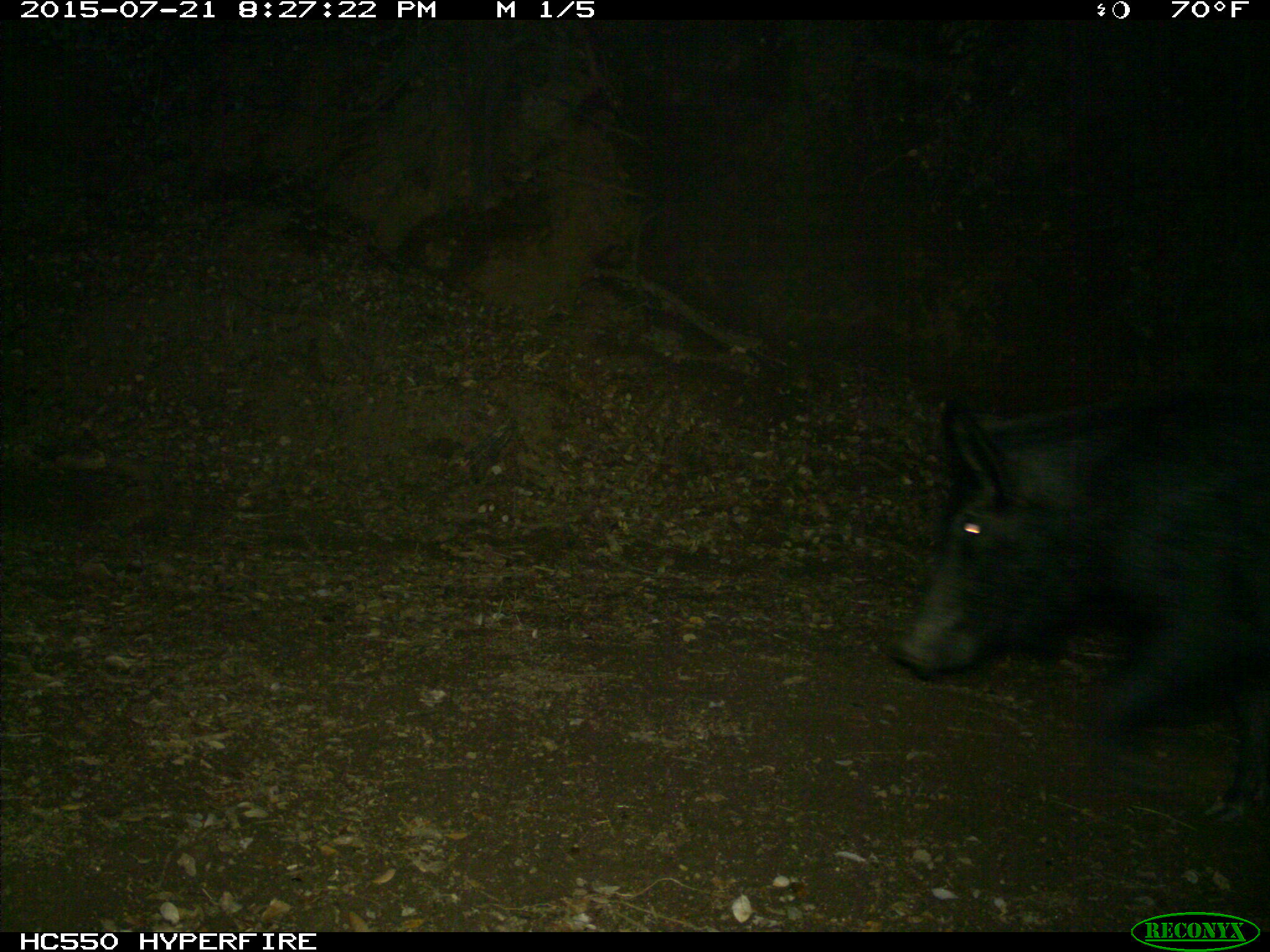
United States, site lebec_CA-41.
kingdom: Animalia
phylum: Chordata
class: Mammalia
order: Artiodactyla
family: Suidae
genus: Sus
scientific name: Sus scrofa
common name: wild boar